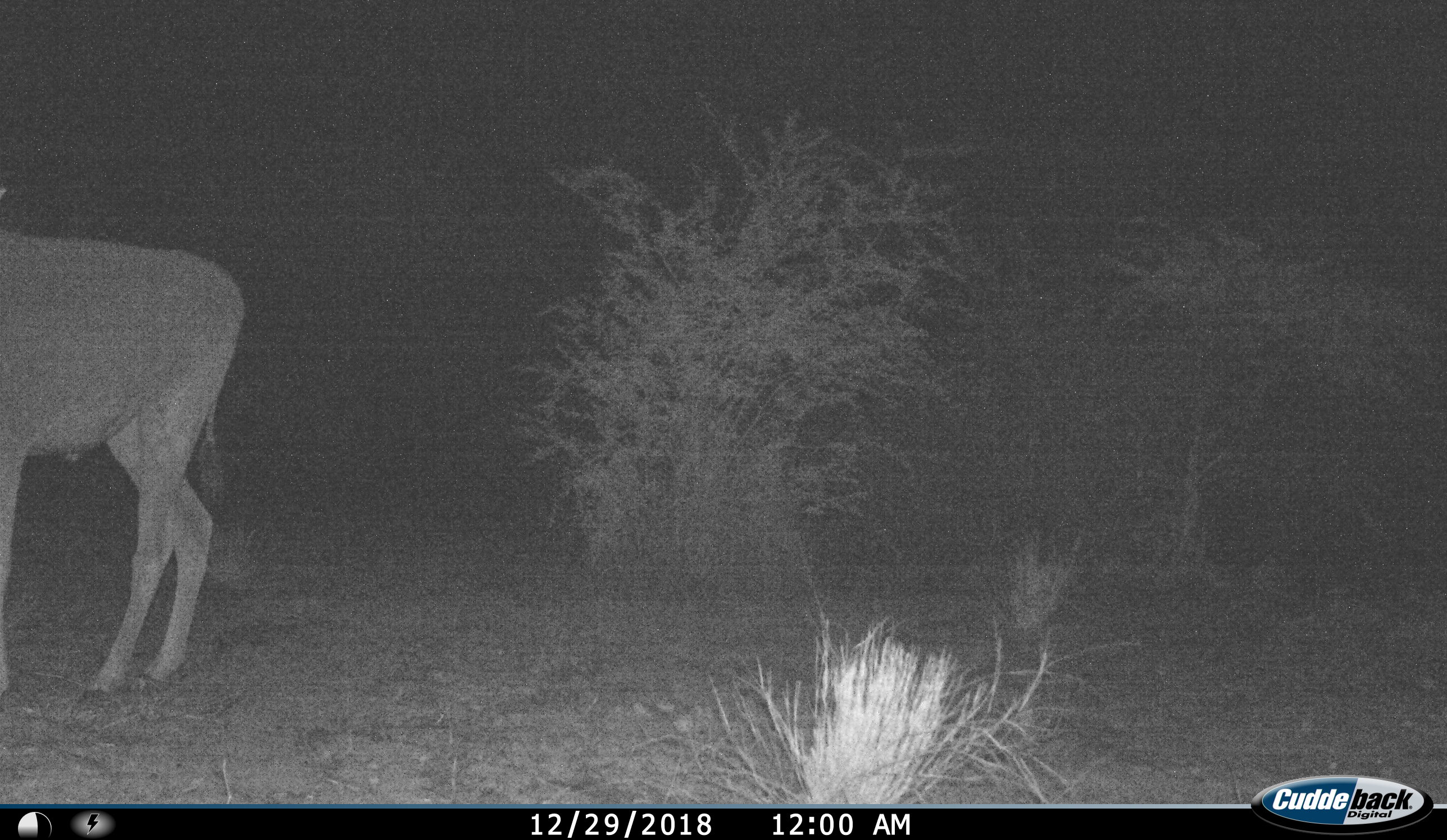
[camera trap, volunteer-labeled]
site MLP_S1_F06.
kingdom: Animalia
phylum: Chordata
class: Mammalia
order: Artiodactyla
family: Bovidae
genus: Tragelaphus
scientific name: Tragelaphus oryx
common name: eland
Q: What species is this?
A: Eland (Tragelaphus oryx).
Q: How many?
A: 1.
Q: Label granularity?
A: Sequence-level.